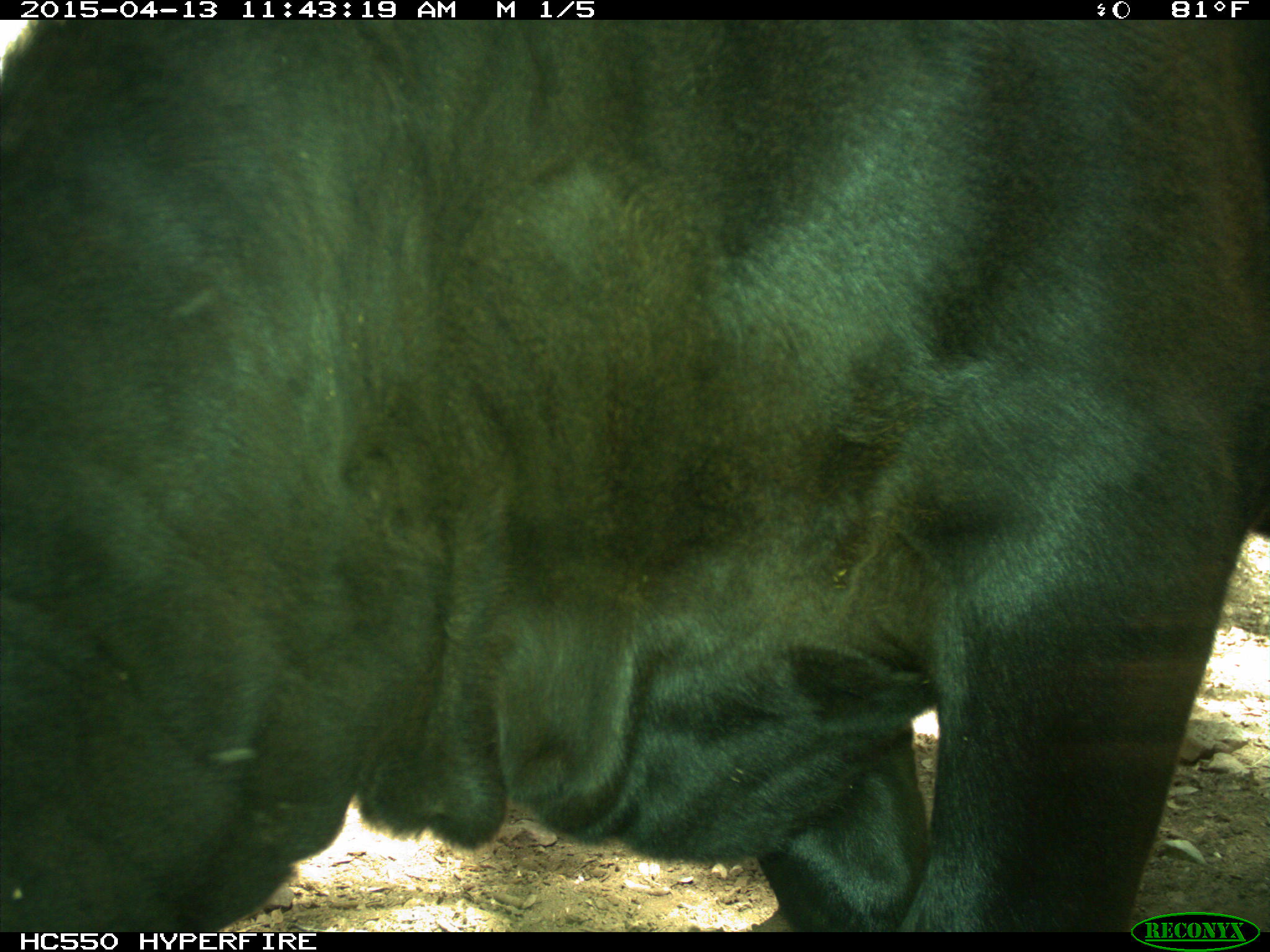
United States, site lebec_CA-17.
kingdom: Animalia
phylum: Chordata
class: Mammalia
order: Artiodactyla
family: Bovidae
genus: Bos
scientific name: Bos taurus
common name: domestic cow